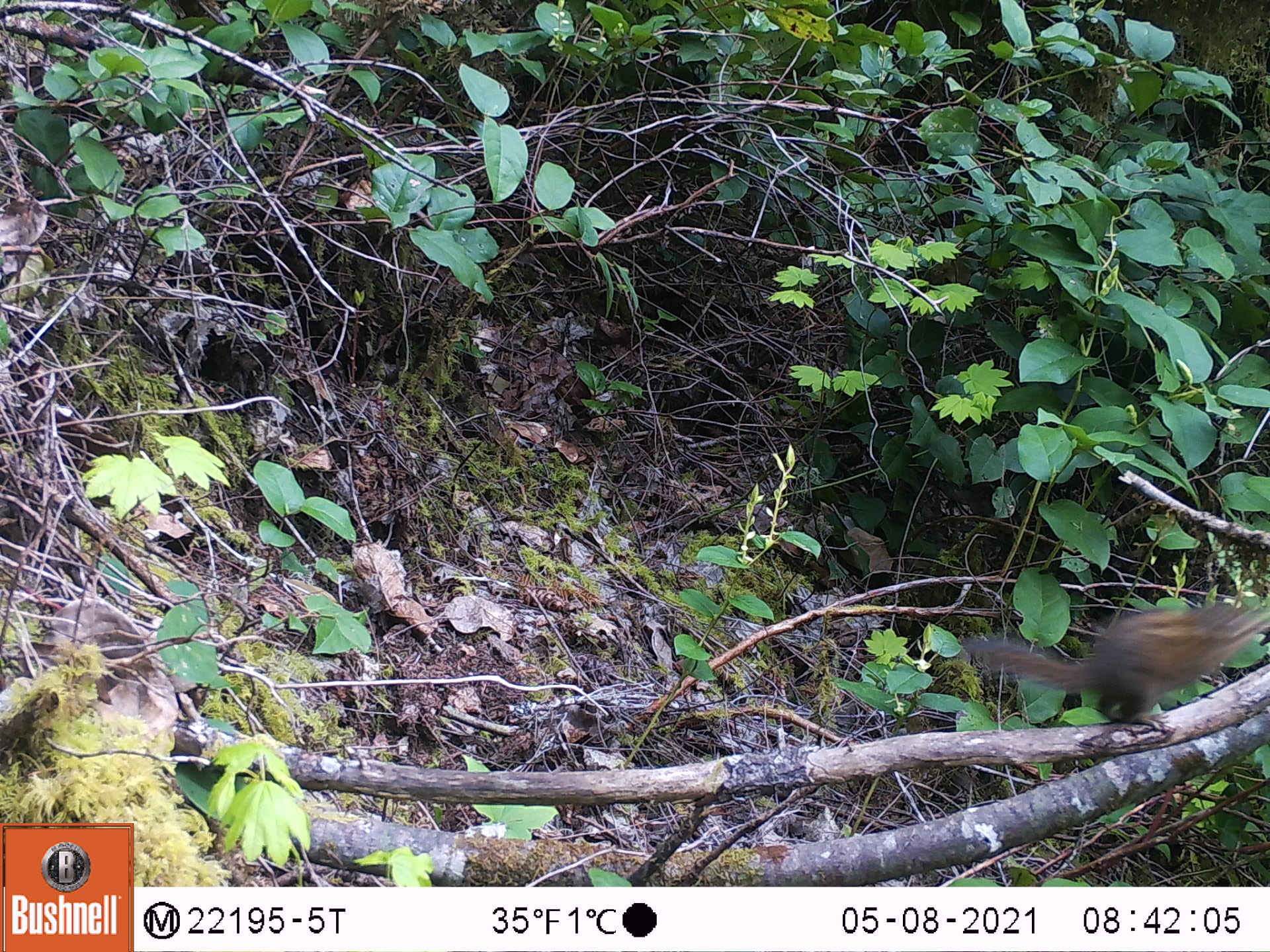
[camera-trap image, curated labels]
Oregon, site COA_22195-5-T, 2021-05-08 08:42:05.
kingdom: Animalia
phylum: Chordata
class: Mammalia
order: Rodentia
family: Sciuridae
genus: Neotamias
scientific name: Neotamias townsendii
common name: townsend's chipmunk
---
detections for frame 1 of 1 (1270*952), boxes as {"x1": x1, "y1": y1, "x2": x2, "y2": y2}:
townsend's chipmunk: {"x1": 936, "y1": 576, "x2": 1269, "y2": 749}